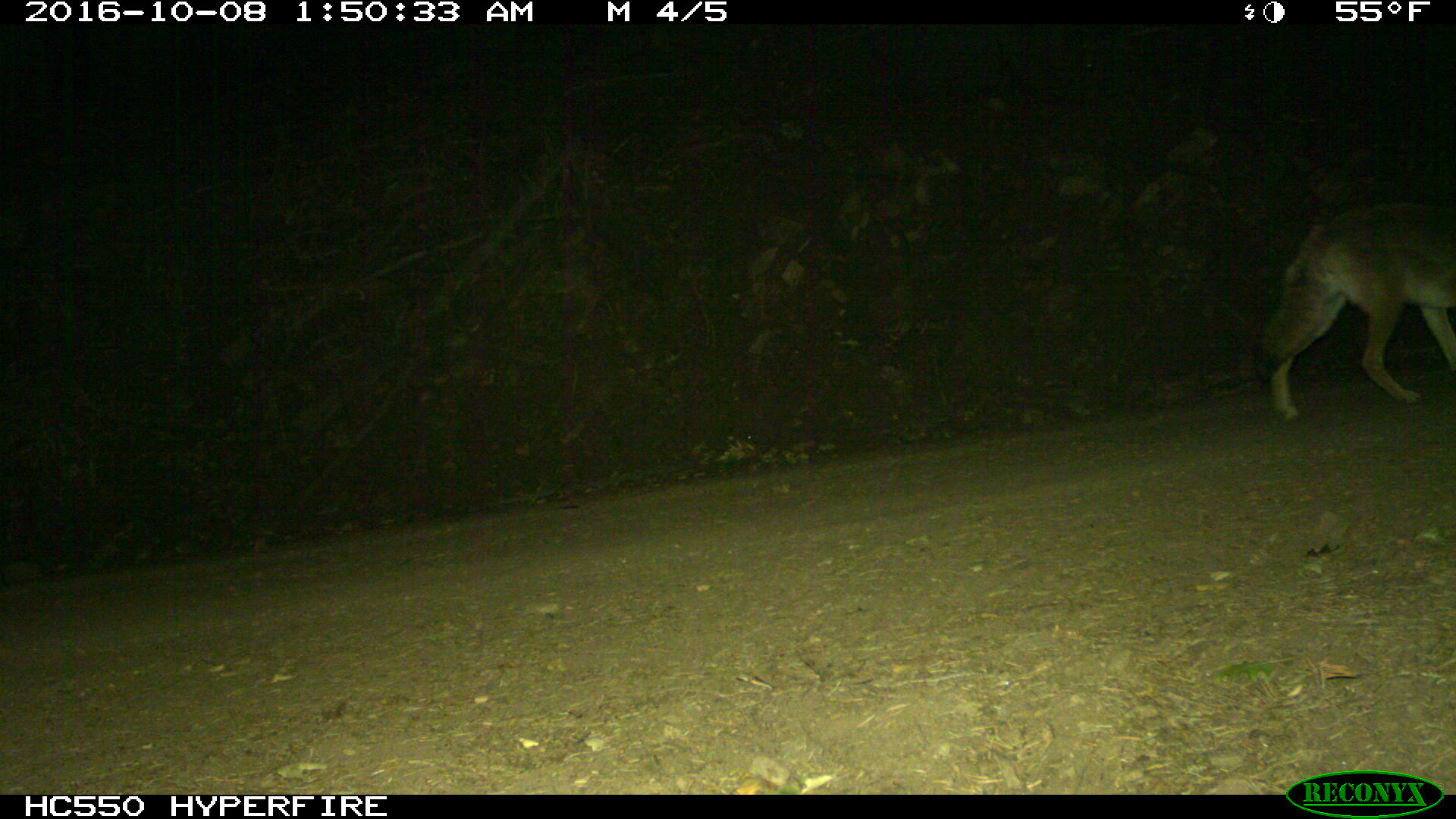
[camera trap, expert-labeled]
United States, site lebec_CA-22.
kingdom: Animalia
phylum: Chordata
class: Mammalia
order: Carnivora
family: Canidae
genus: Canis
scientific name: Canis latrans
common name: coyote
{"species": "Canis latrans (coyote)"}